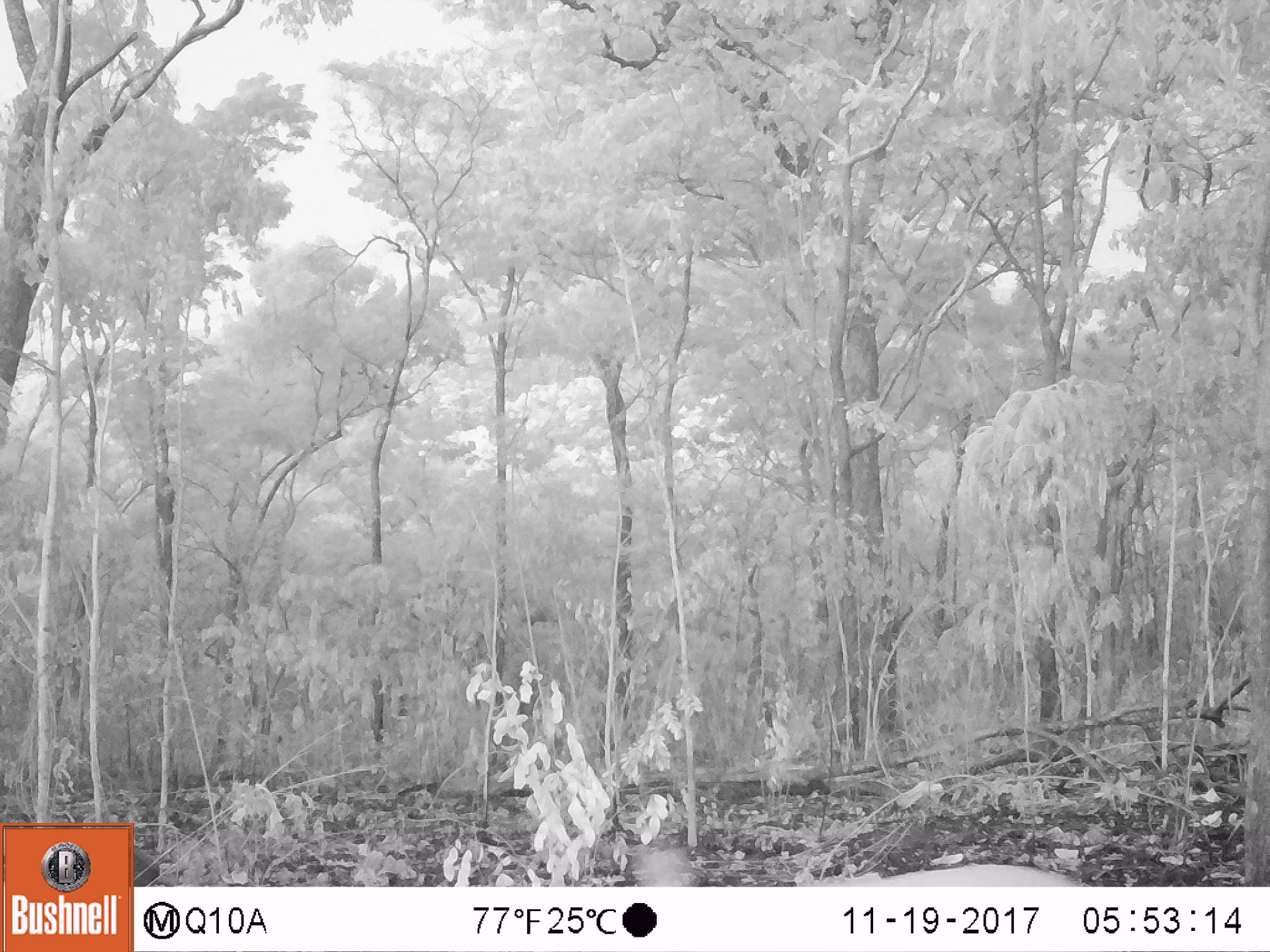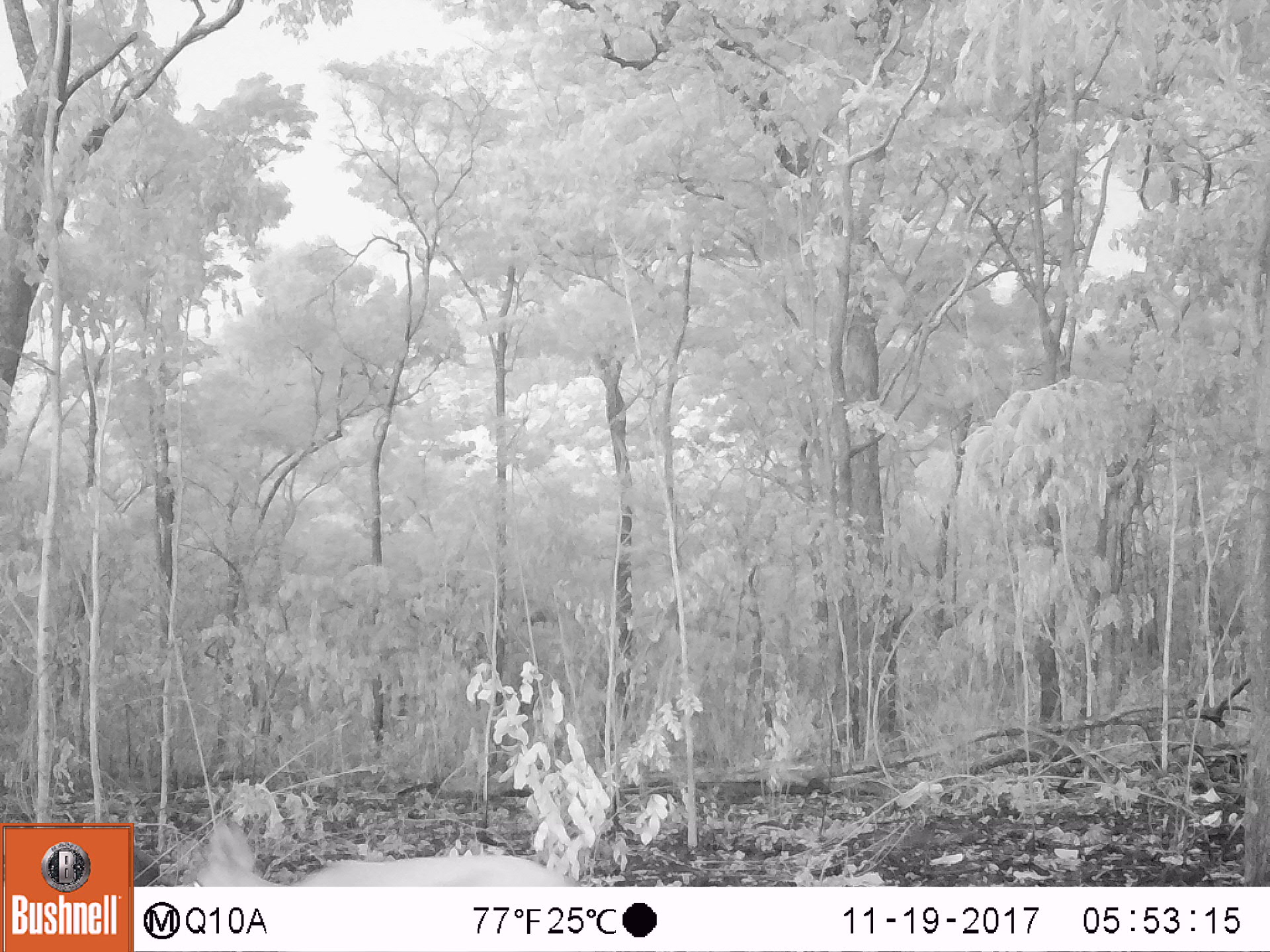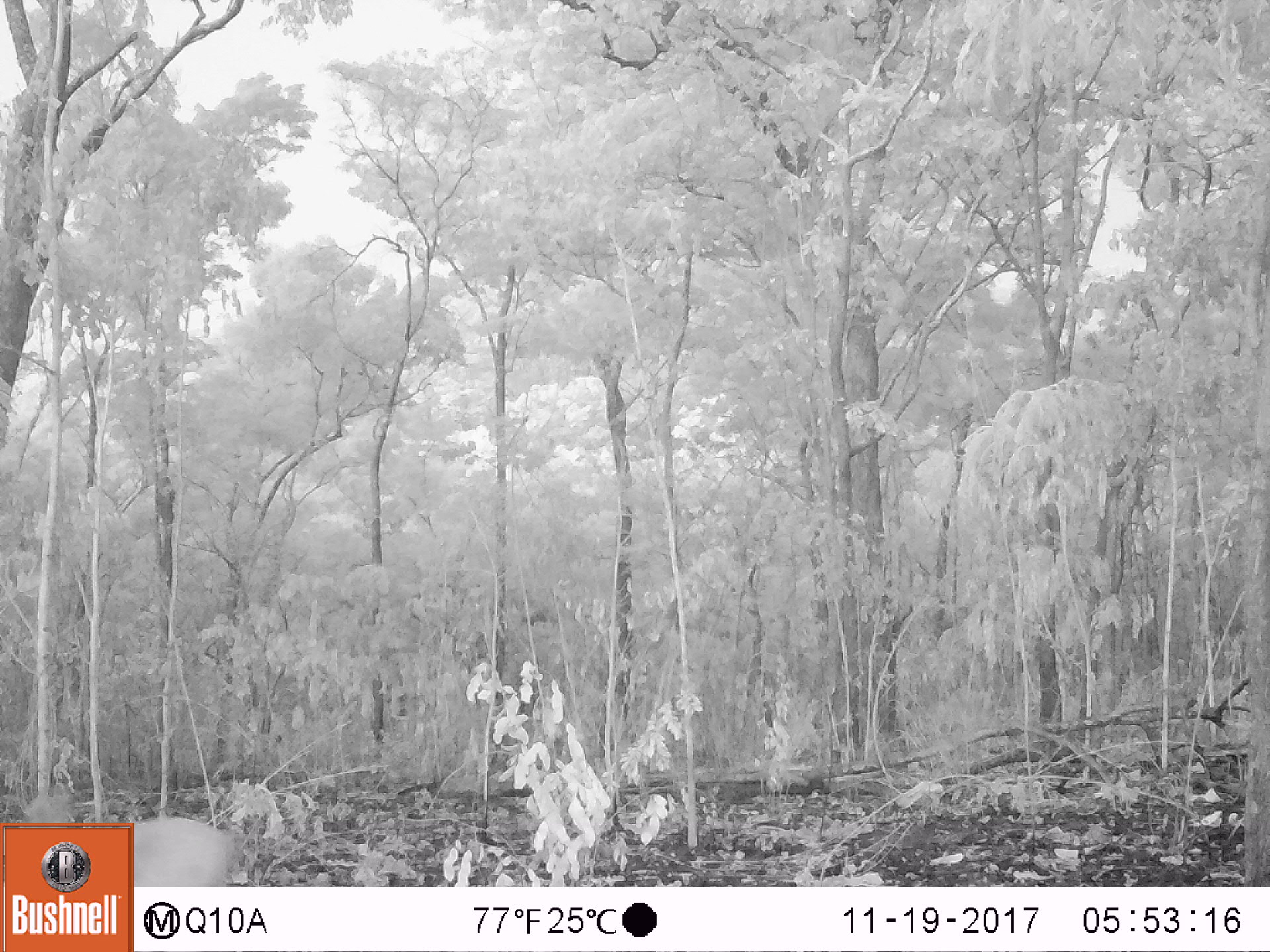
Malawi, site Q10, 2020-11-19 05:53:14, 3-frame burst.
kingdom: Animalia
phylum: Chordata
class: Mammalia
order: Artiodactyla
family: Bovidae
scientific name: Antilopinae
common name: small antelope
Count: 1.